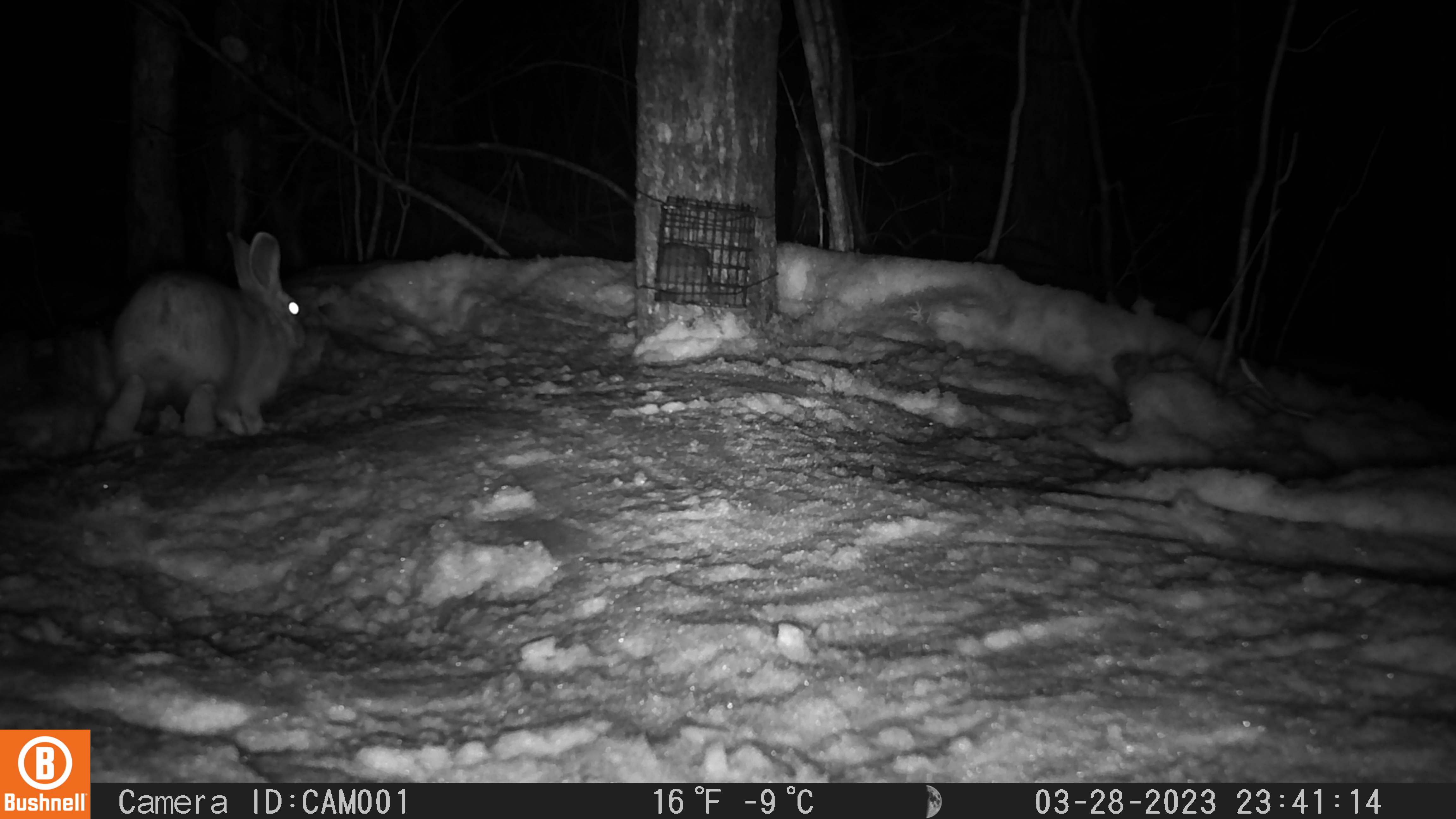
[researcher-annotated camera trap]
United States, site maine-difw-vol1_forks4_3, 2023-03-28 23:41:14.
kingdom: Animalia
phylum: Chordata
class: Mammalia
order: Lagomorpha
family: Leporidae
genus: Lepus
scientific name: Lepus americanus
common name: snowshoe hare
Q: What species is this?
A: Snowshoe hare (Lepus americanus).